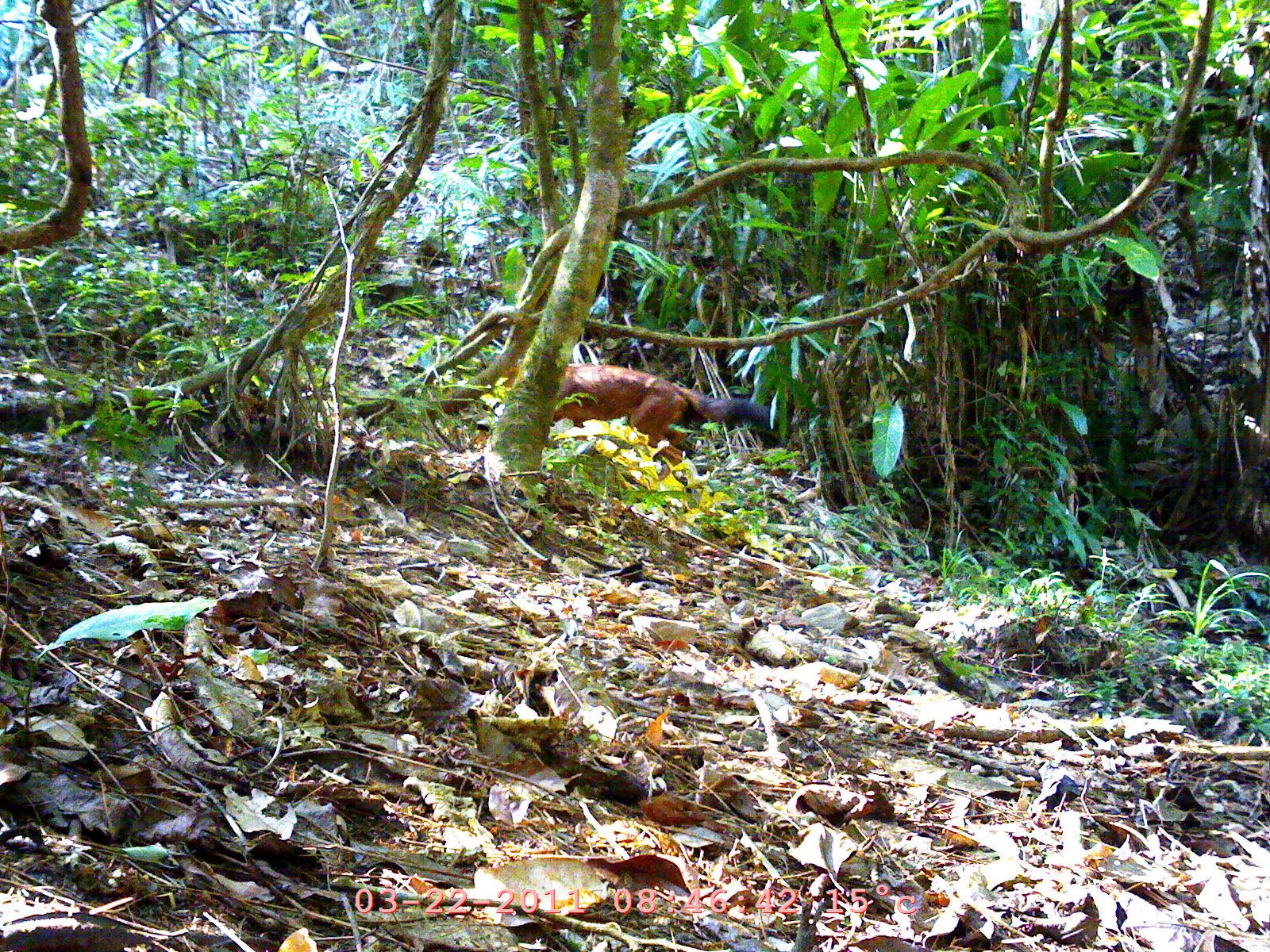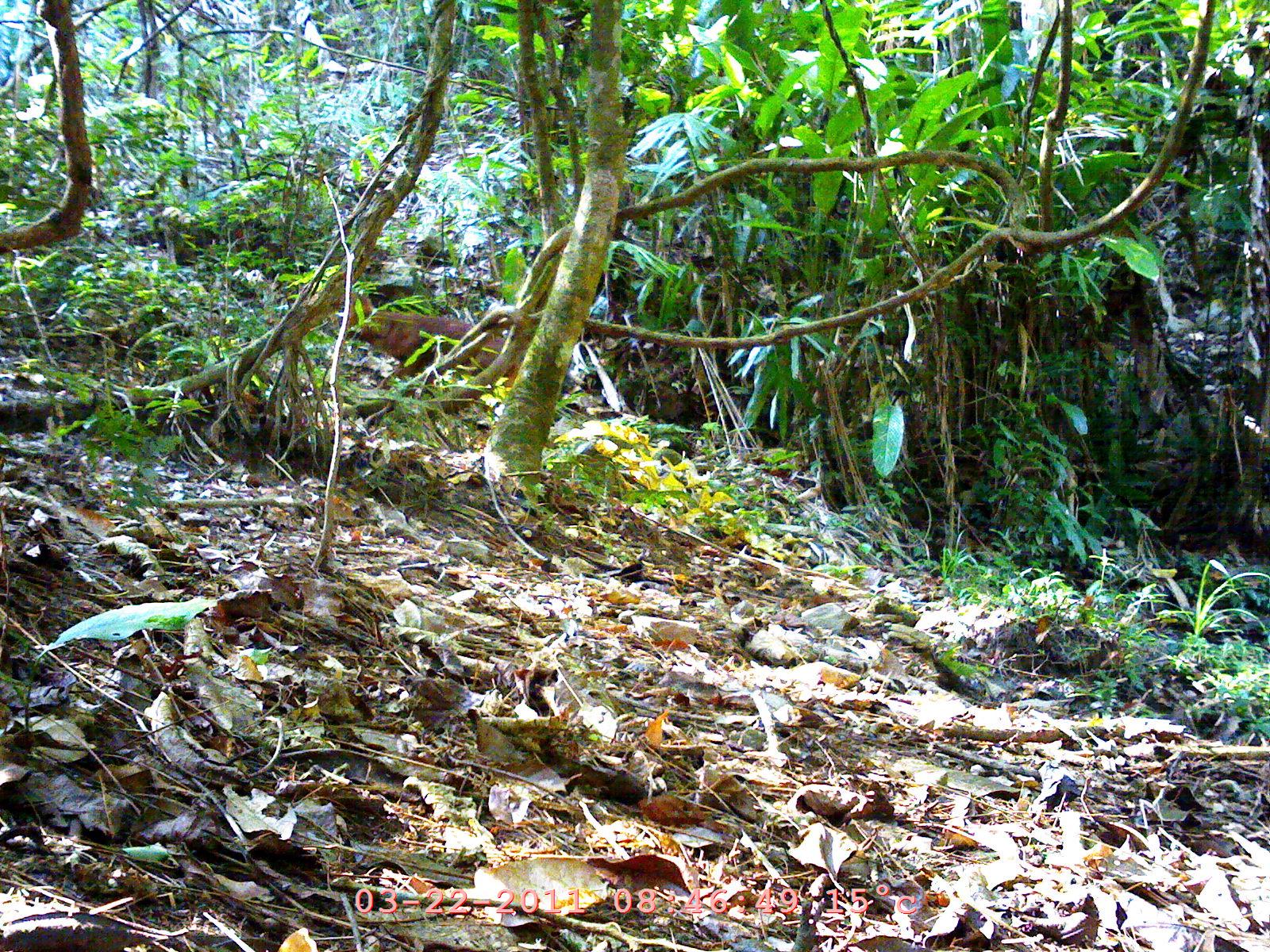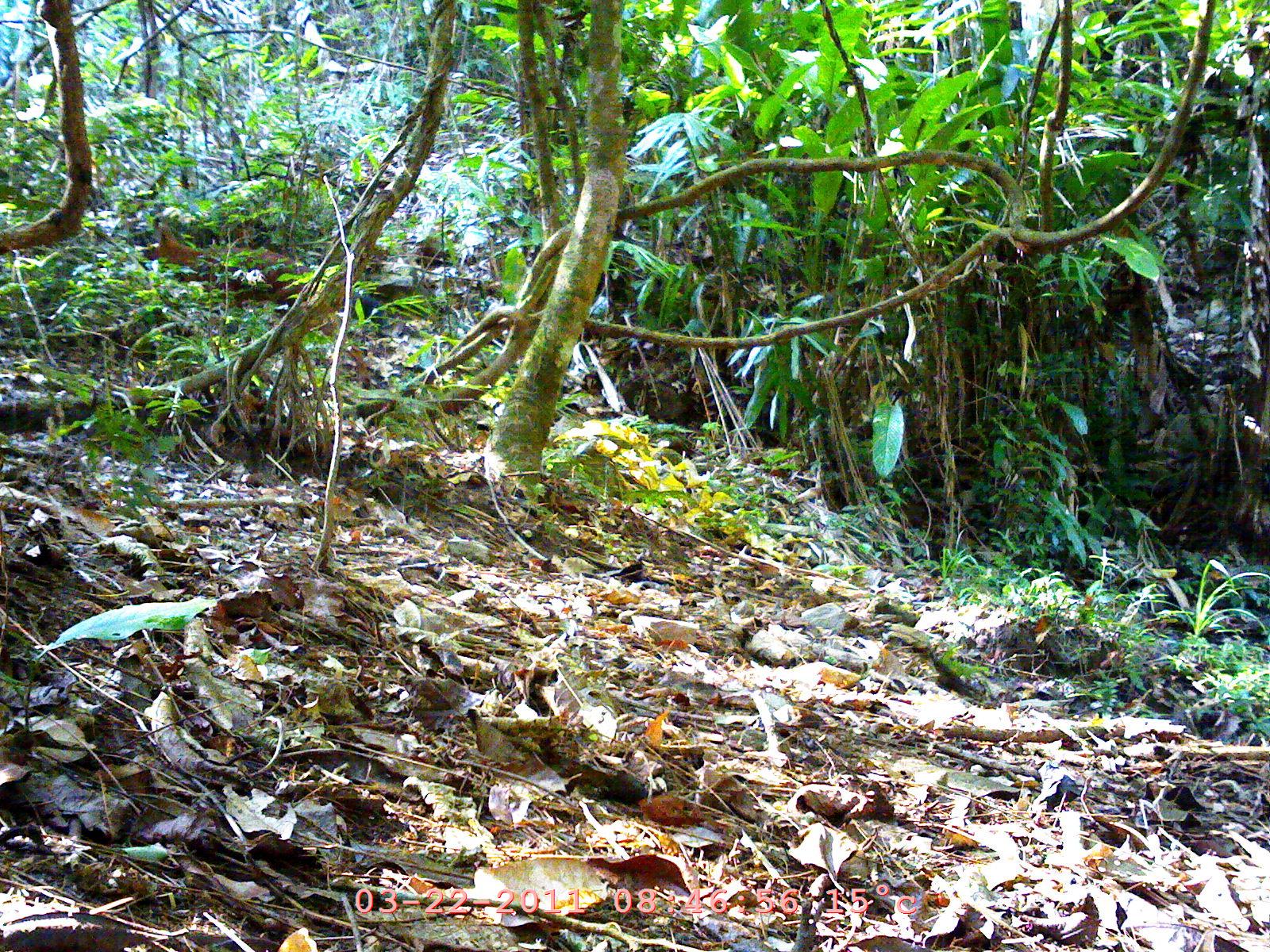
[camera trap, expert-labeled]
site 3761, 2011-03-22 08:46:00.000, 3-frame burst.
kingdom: Animalia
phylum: Chordata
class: Mammalia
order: Carnivora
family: Canidae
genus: Cuon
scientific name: Cuon alpinus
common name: dhole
Cuon alpinus (dhole), count 1, age adult.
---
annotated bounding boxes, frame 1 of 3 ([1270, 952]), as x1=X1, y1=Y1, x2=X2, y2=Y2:
cuon alpinus: x1=541, y1=359, x2=771, y2=480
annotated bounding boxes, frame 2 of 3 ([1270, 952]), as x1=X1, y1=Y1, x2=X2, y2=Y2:
cuon alpinus: x1=351, y1=306, x2=523, y2=385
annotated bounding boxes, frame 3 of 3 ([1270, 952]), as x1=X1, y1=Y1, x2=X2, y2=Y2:
cuon alpinus: x1=144, y1=219, x2=323, y2=296